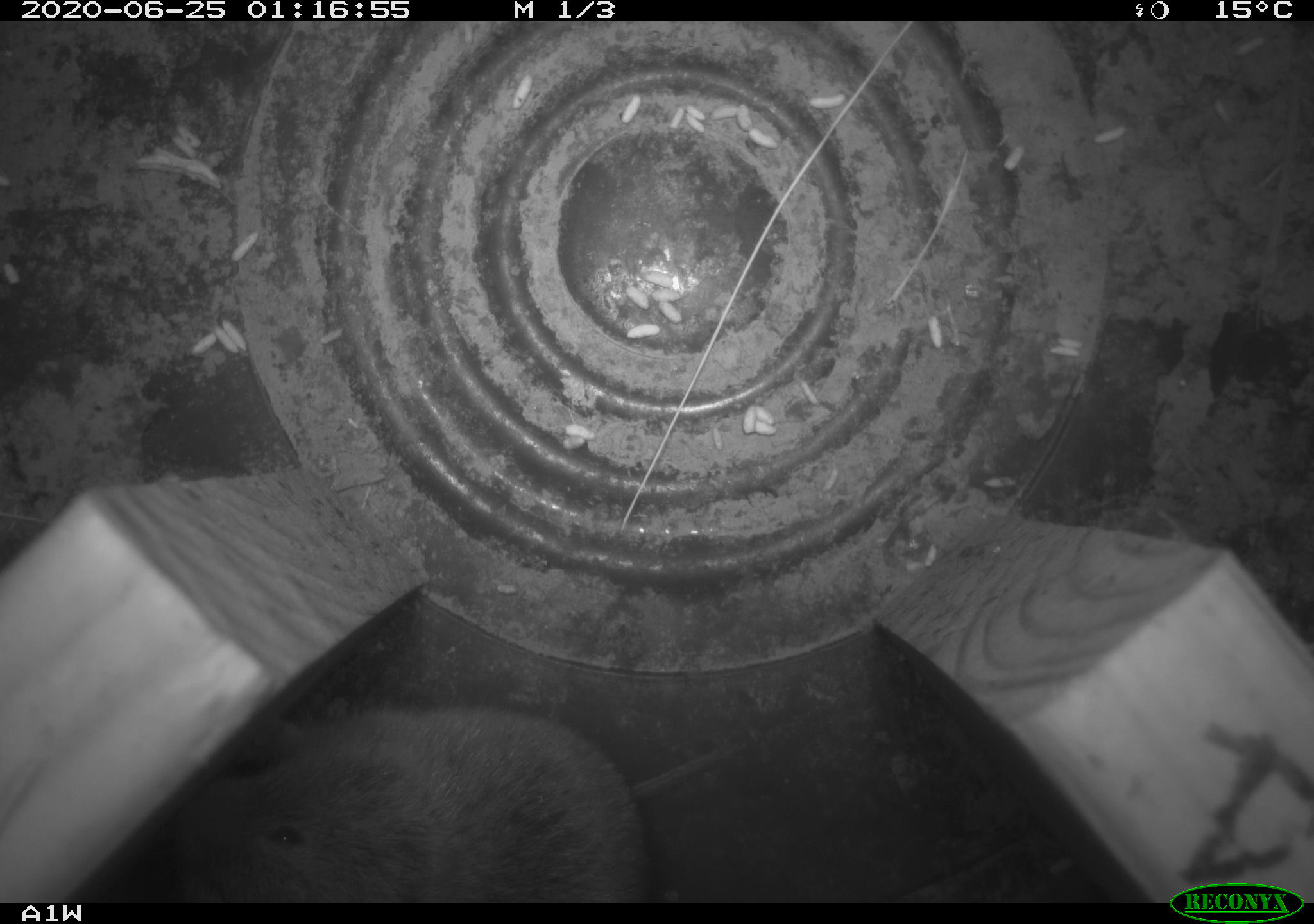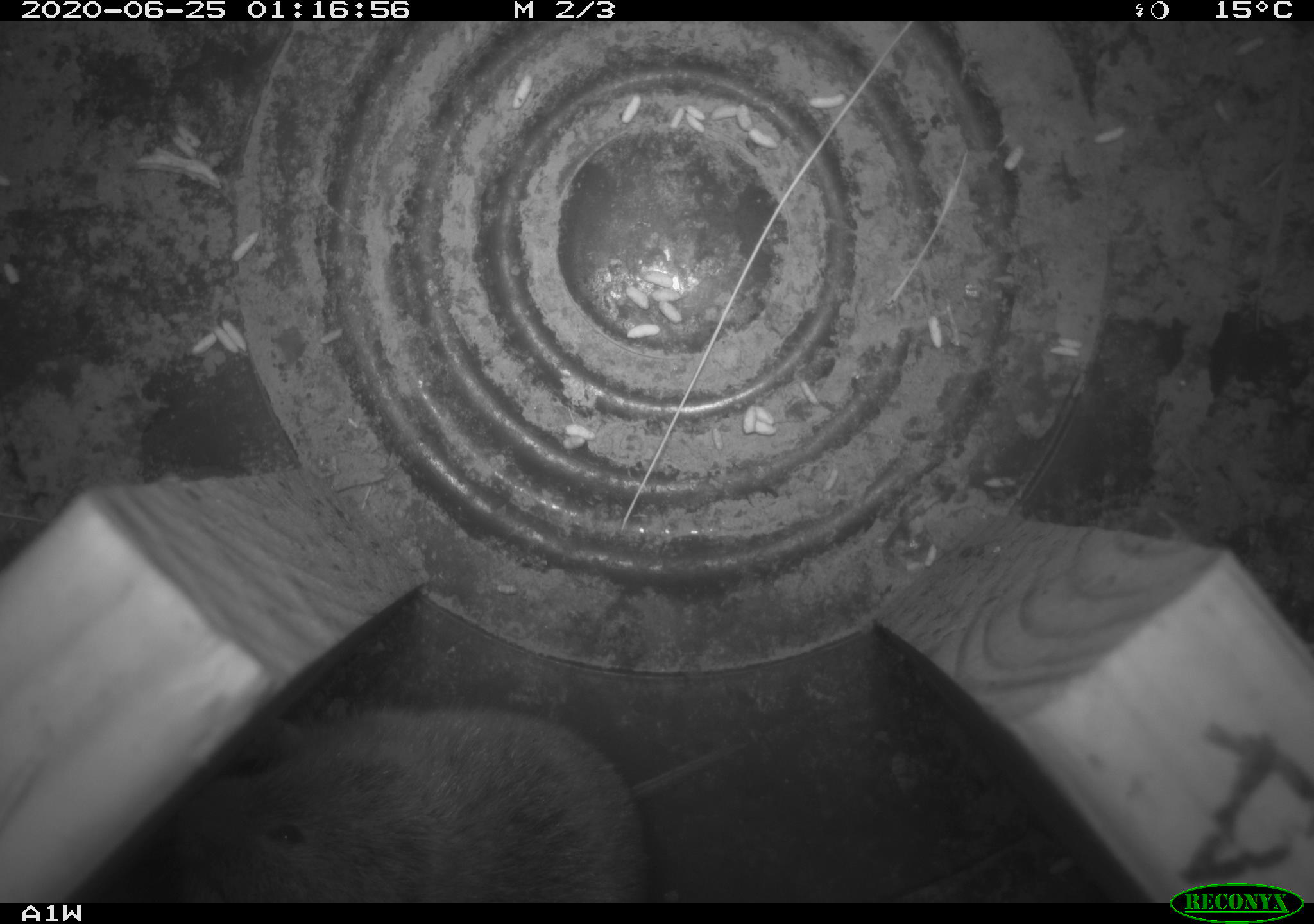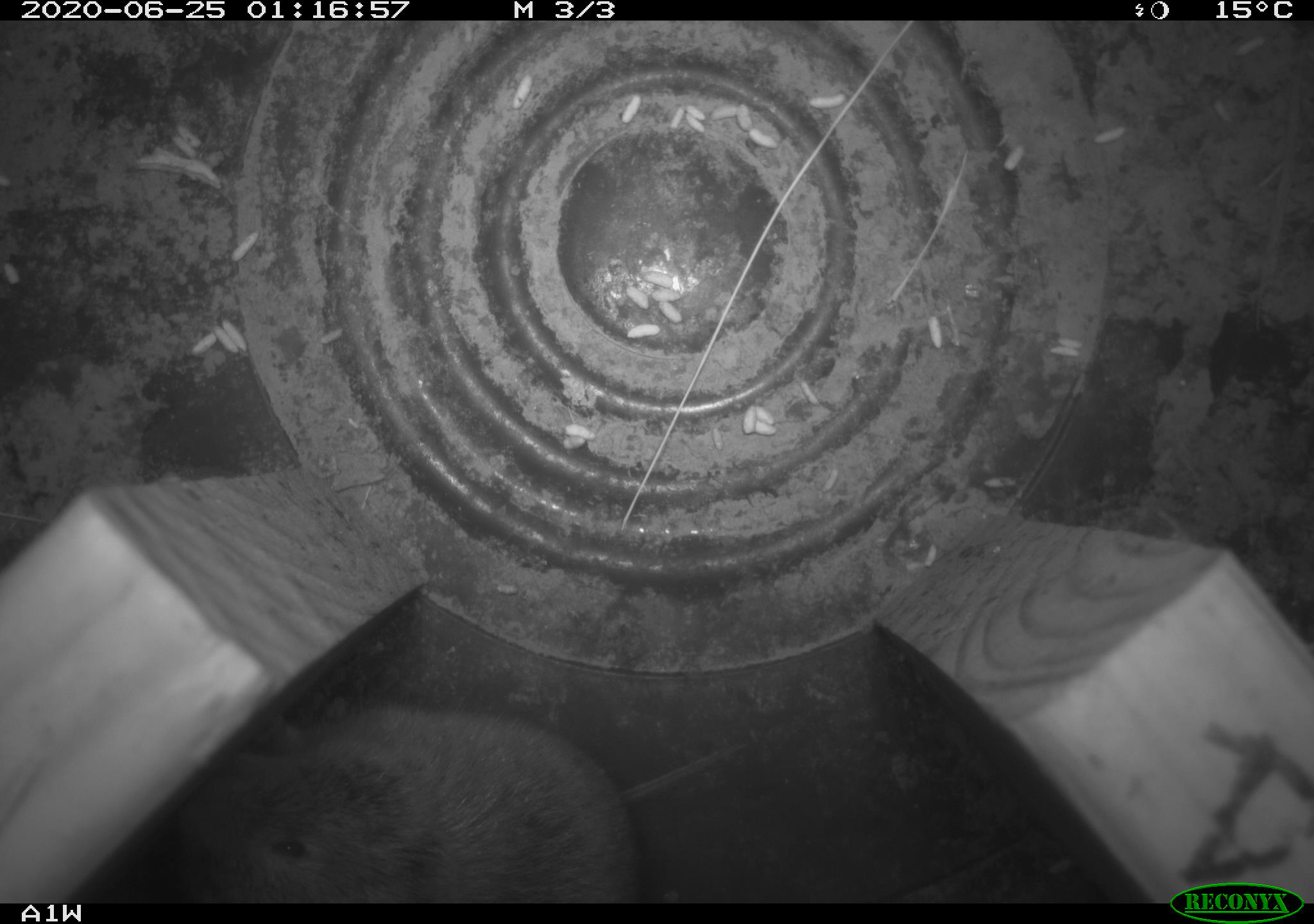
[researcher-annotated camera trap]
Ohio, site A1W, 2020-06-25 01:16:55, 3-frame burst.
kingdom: Animalia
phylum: Chordata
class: Mammalia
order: Rodentia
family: Cricetidae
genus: Microtus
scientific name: Microtus pennsylvanicus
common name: meadow vole